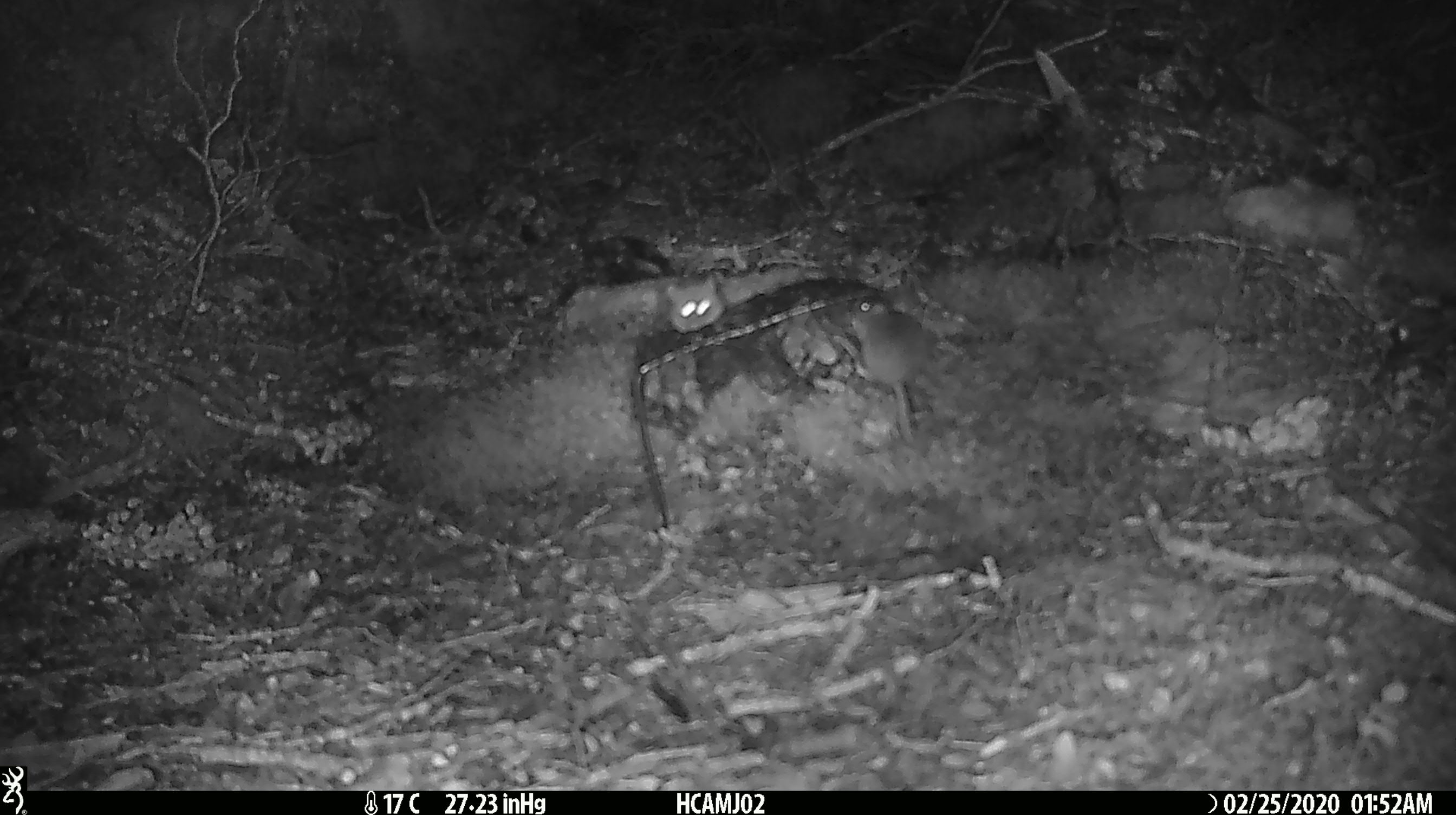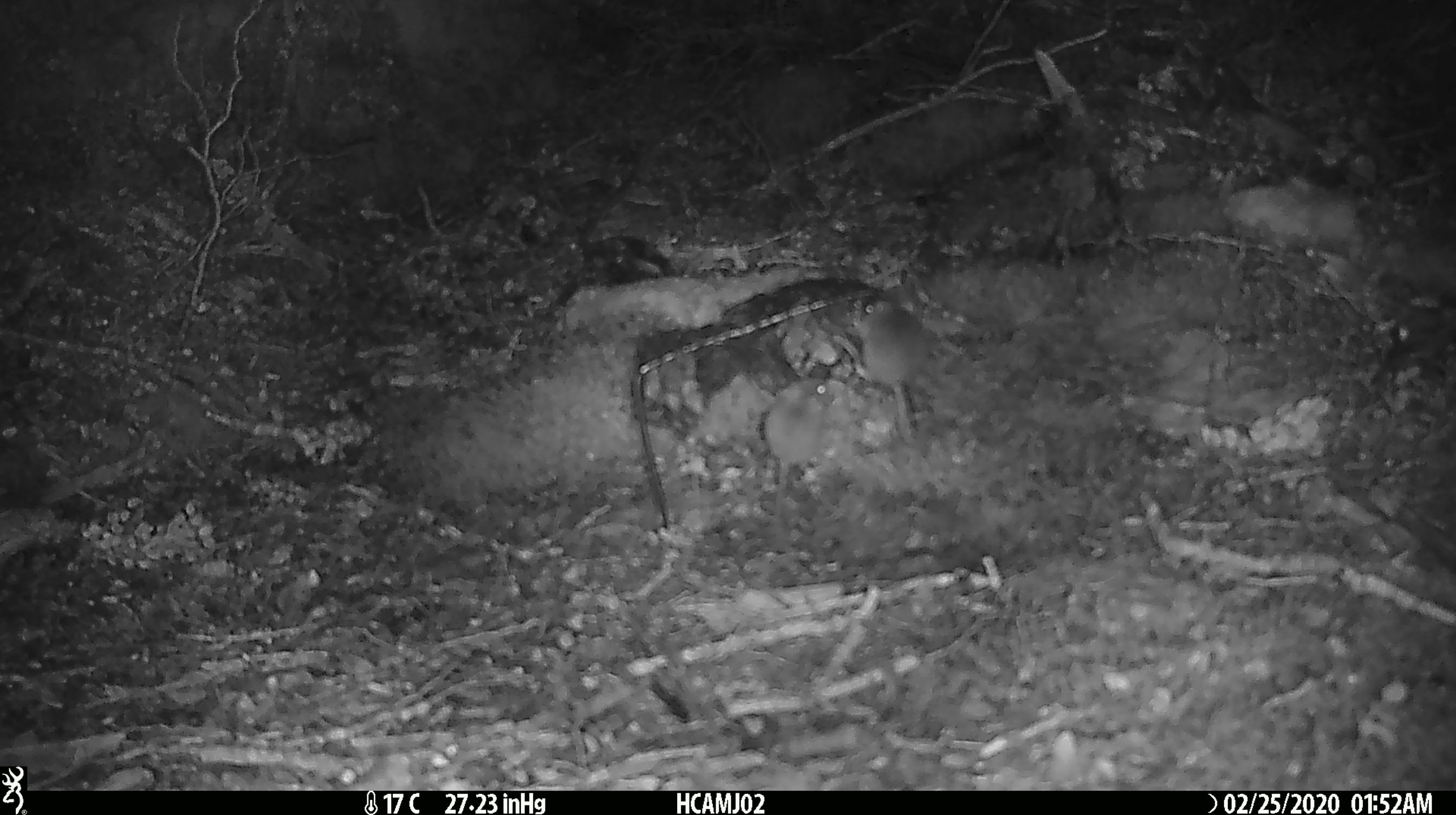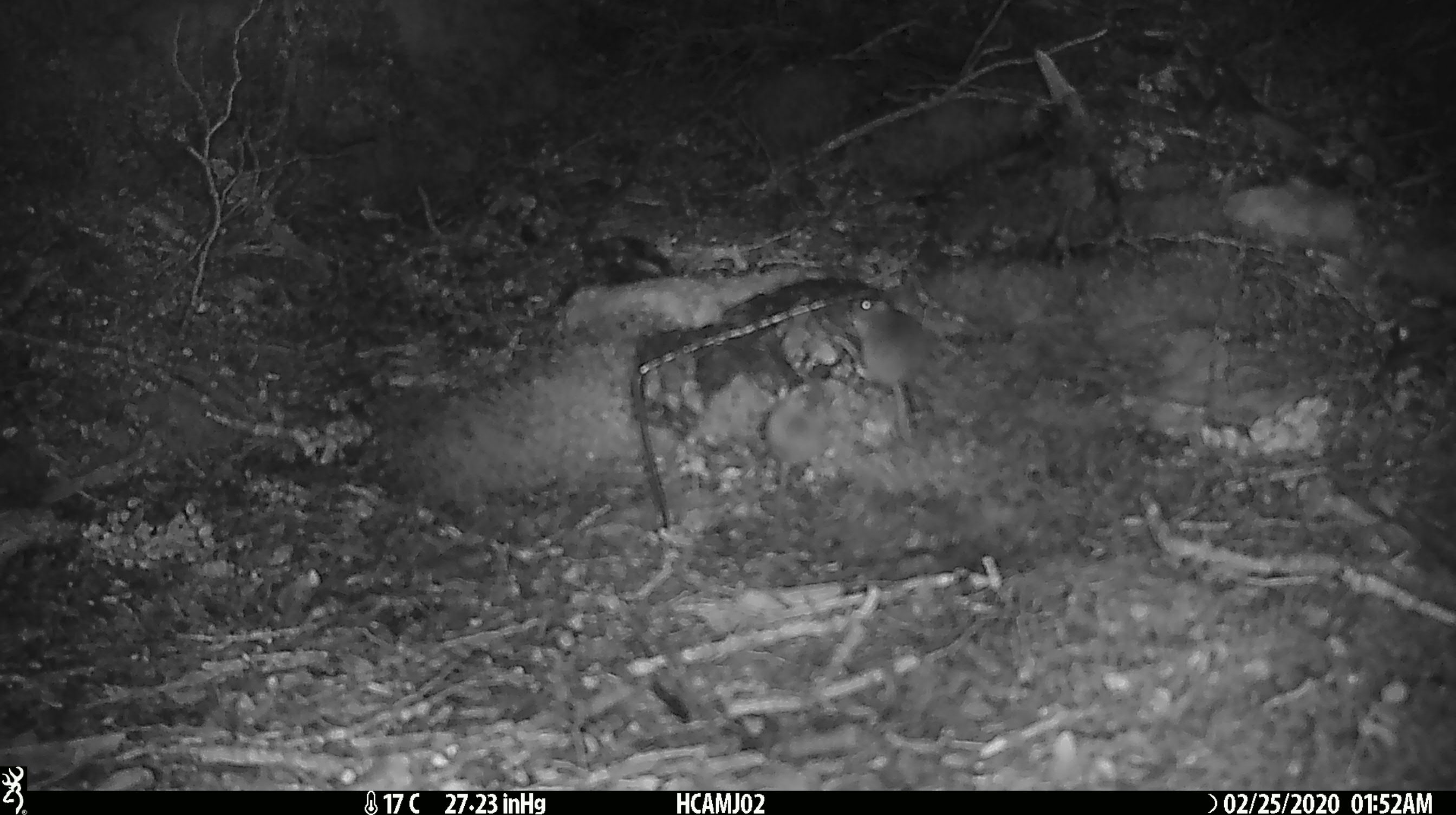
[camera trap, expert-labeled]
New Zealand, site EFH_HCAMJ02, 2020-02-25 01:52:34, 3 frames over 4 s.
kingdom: Animalia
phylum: Chordata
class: Mammalia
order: Rodentia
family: Muridae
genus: Mus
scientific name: Mus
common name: mouse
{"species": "mouse (Mus)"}